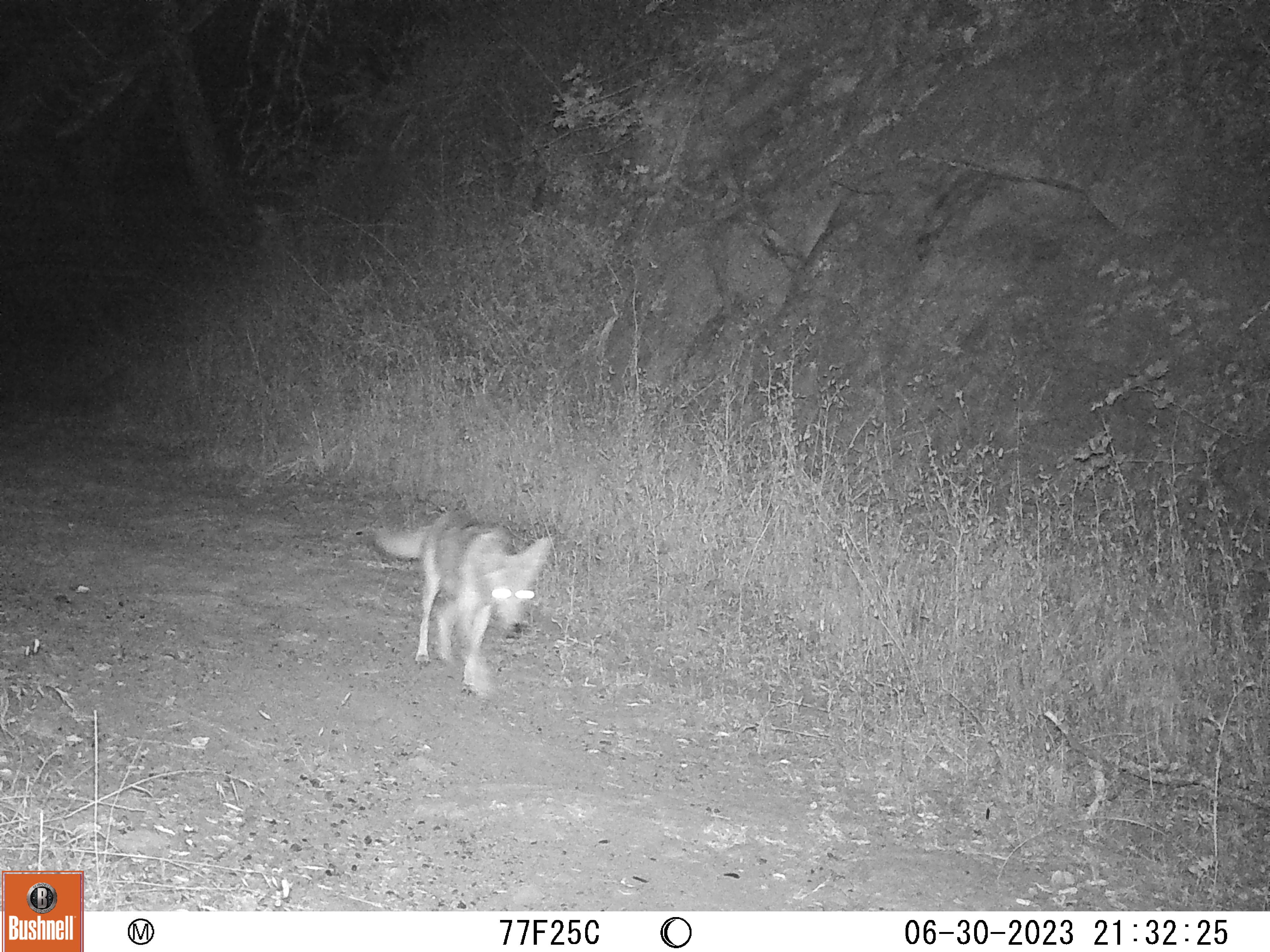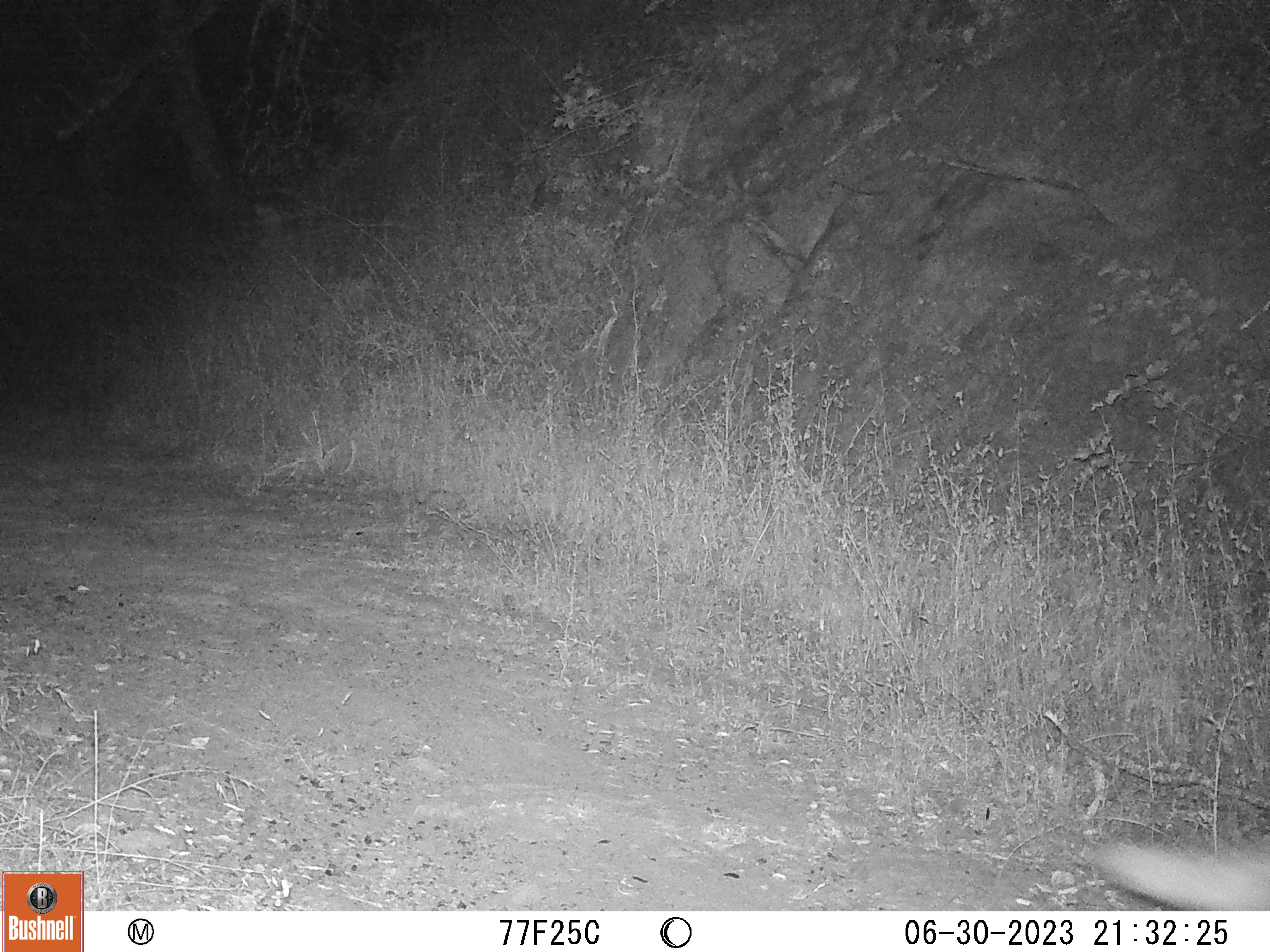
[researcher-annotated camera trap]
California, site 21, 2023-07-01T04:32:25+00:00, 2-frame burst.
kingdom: Animalia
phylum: Chordata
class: Mammalia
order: Carnivora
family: Canidae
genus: Canis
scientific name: Canis latrans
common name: coyote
Coyote (Canis latrans).